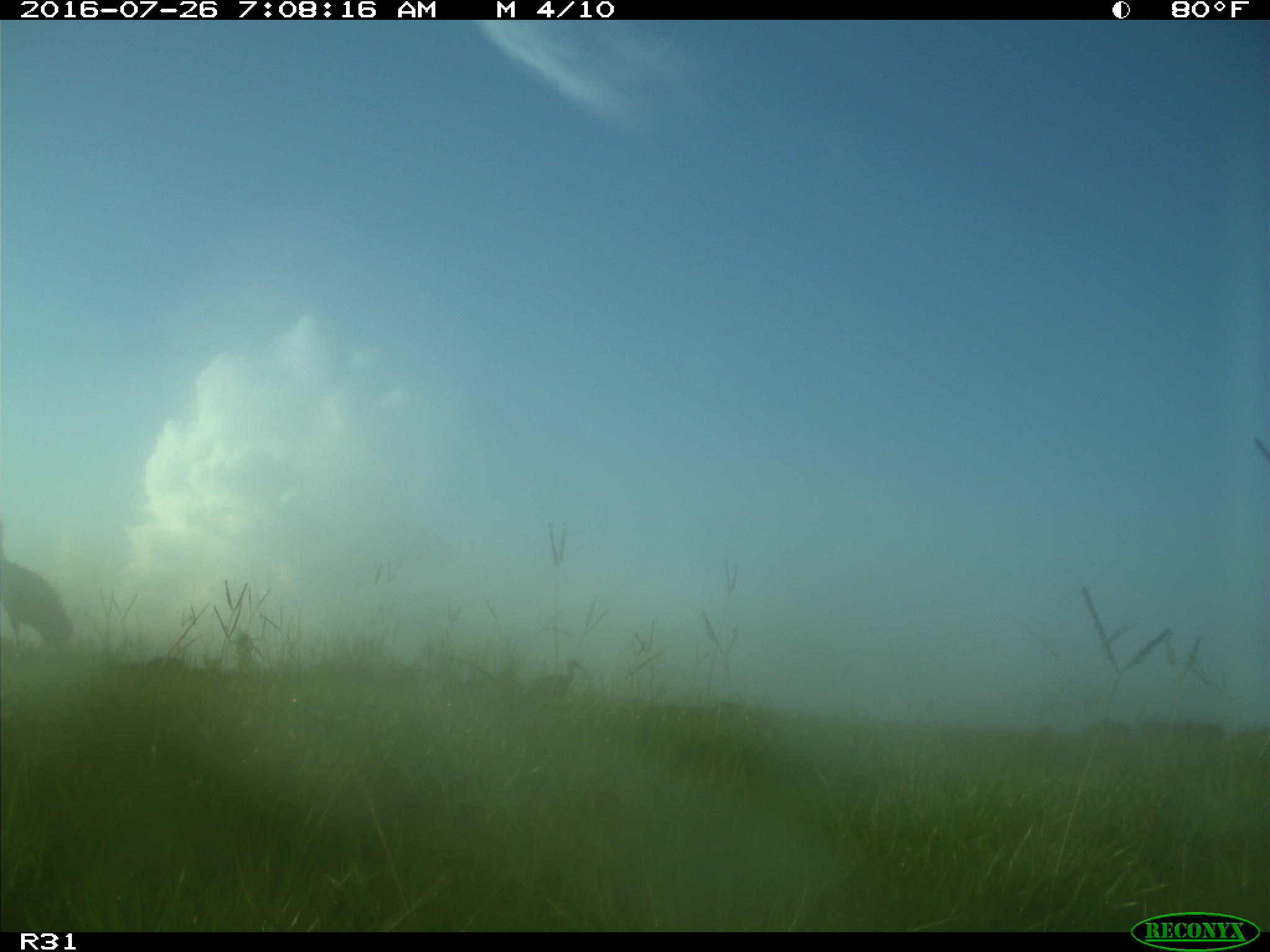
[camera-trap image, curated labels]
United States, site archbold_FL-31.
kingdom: Animalia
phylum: Chordata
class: Aves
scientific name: Aves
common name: birds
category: unidentified bird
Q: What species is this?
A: Unidentified bird (birds) (Aves).